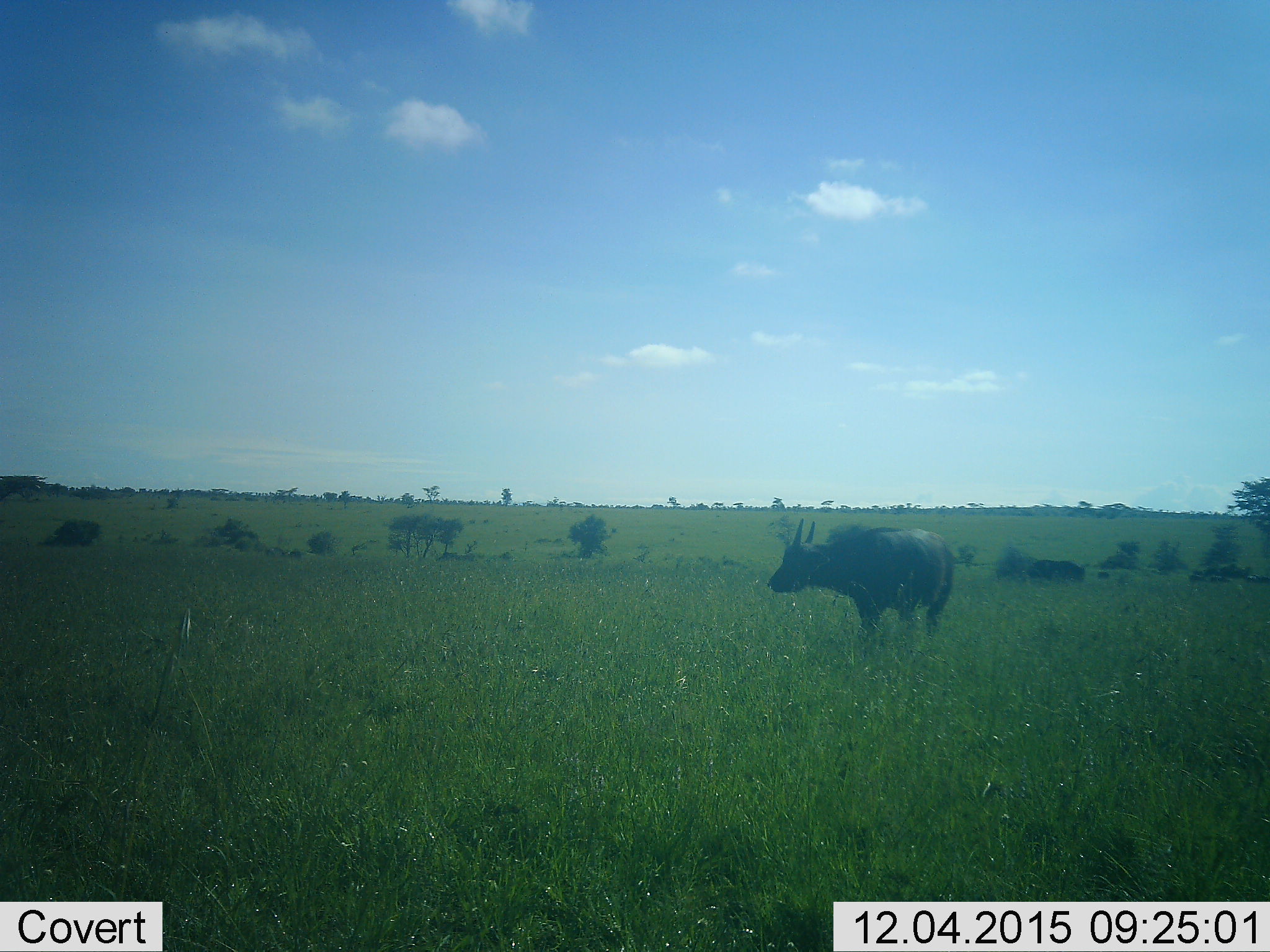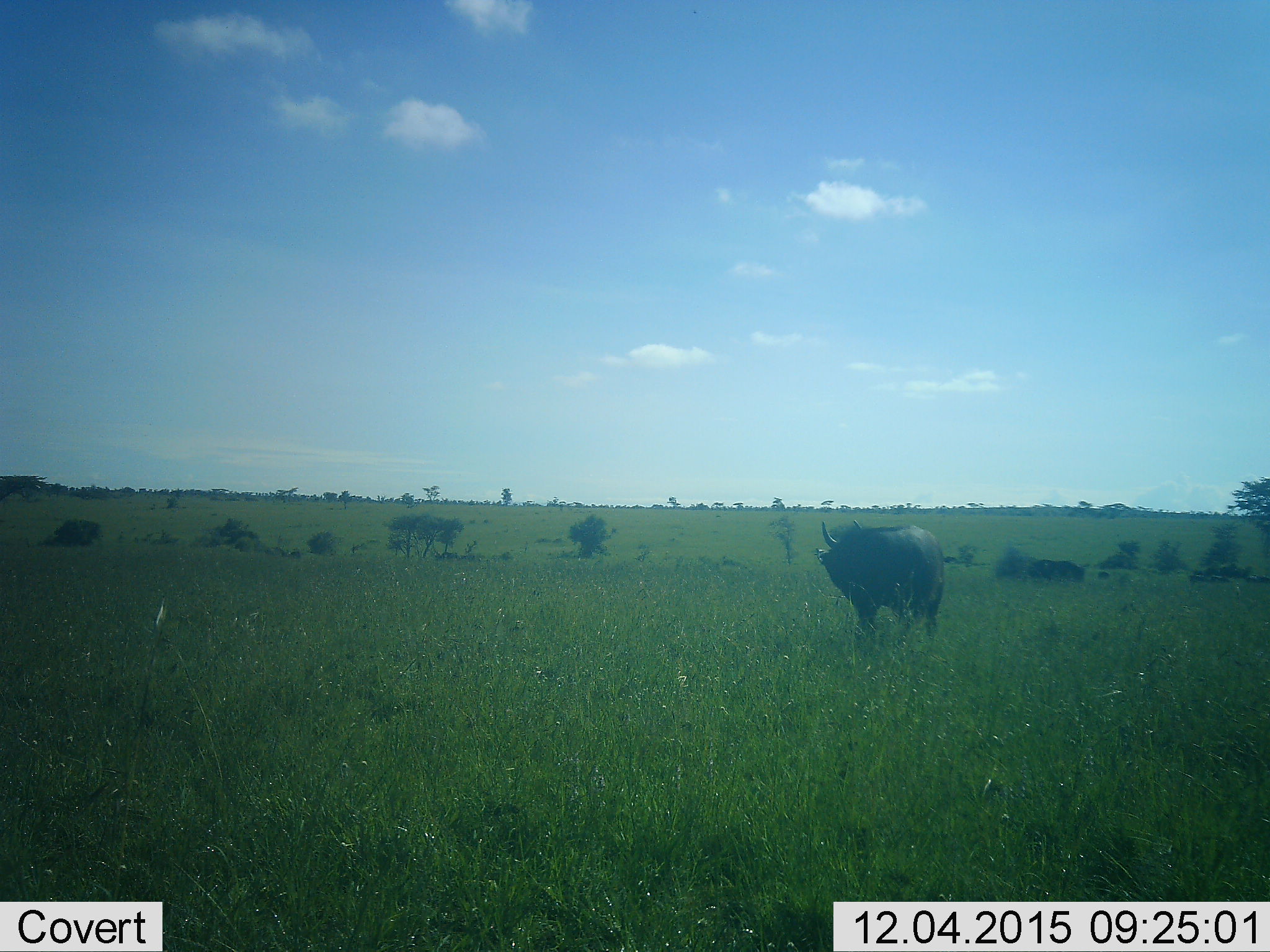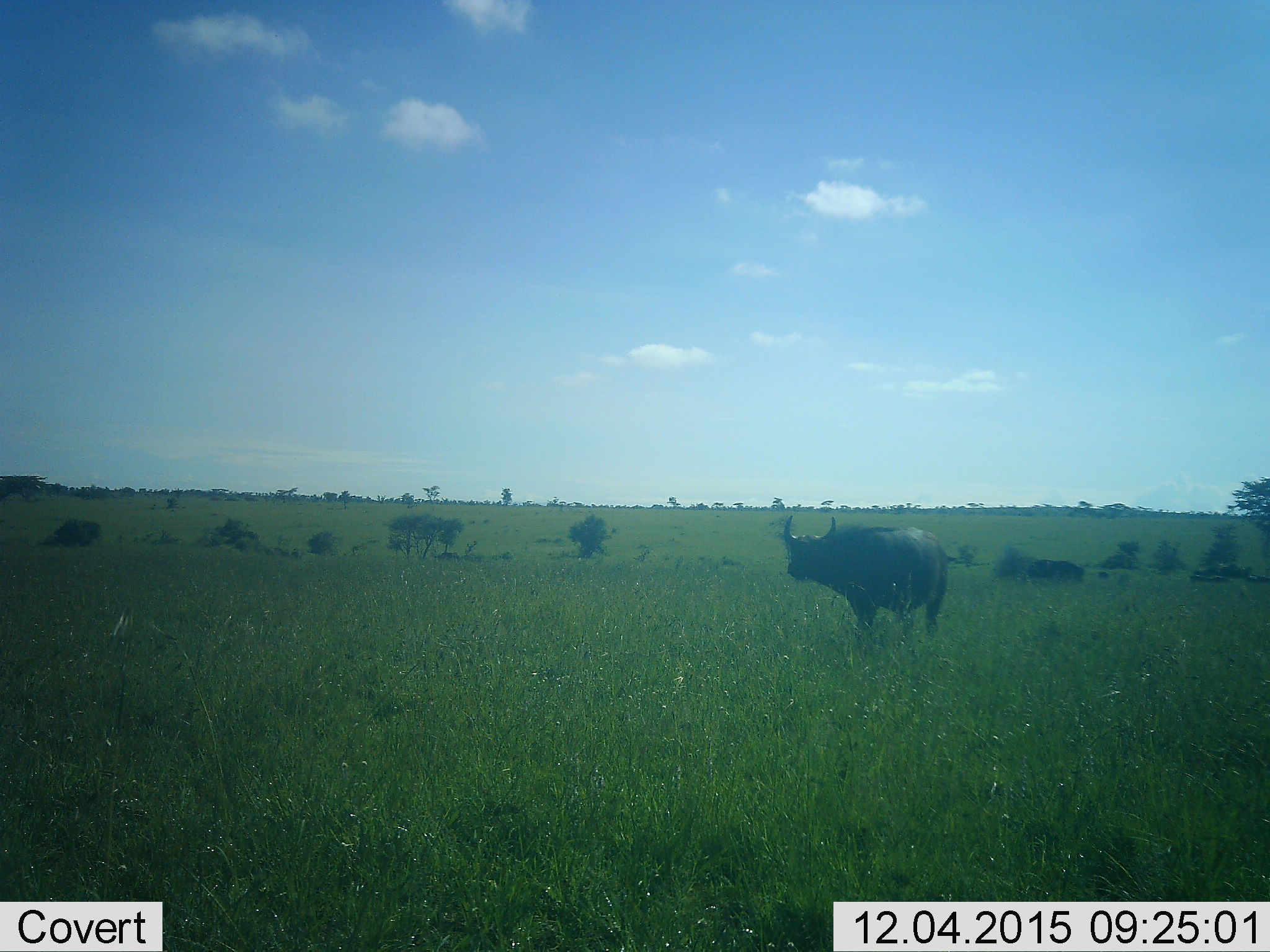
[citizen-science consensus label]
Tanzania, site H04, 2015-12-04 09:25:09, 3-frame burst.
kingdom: Animalia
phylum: Chordata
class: Mammalia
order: Artiodactyla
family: Bovidae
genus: Syncerus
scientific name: Syncerus caffer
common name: cape buffalo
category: buffalo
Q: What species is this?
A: Buffalo (cape buffalo) (Syncerus caffer).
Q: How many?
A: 5.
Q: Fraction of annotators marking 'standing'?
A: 100%.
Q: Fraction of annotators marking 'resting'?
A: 0%.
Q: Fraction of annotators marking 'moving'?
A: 0%.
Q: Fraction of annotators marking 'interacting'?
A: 0%.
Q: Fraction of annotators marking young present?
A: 0%.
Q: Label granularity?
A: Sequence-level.